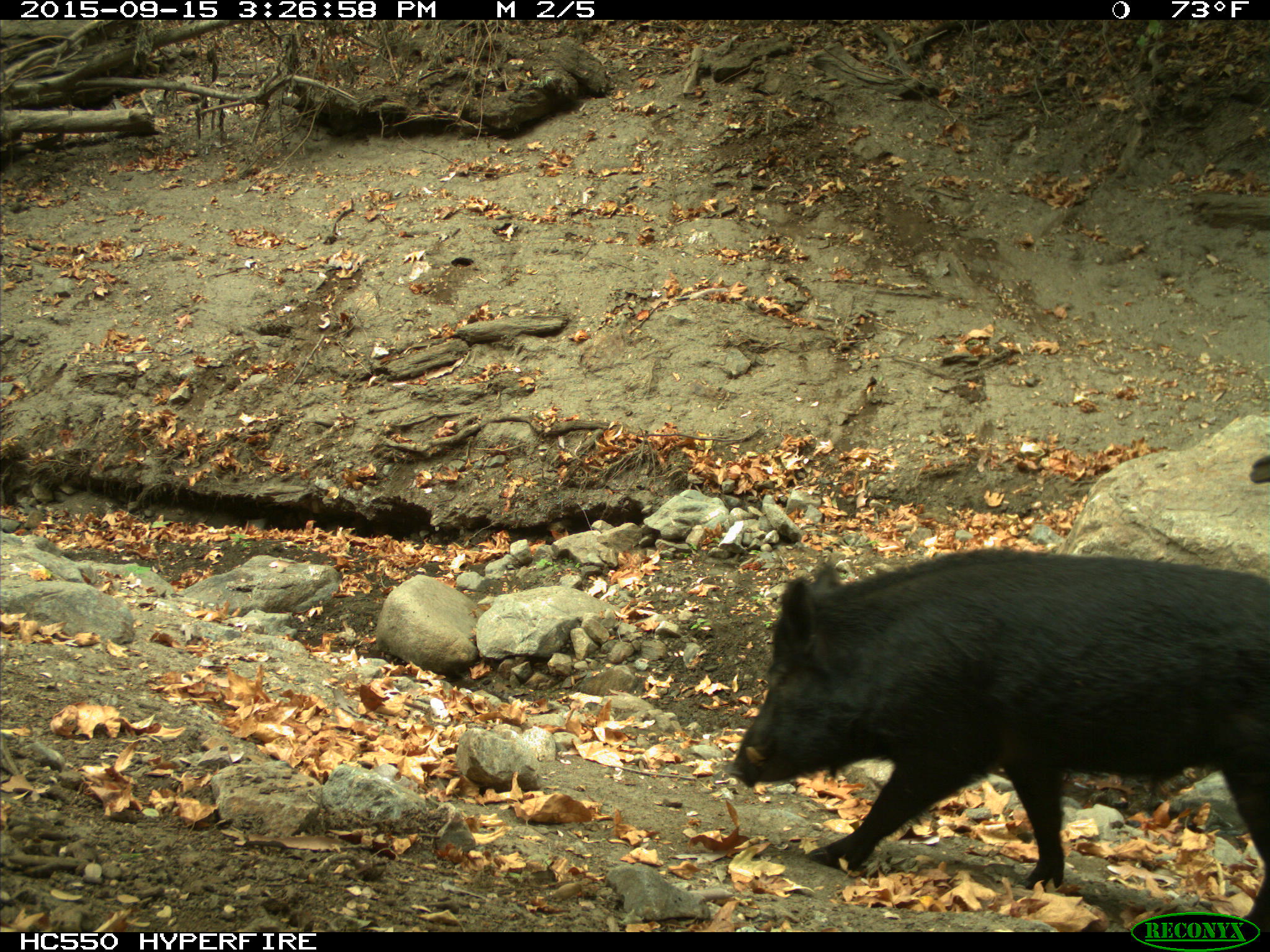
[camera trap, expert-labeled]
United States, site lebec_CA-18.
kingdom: Animalia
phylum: Chordata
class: Mammalia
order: Artiodactyla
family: Suidae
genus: Sus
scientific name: Sus scrofa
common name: wild boar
Sus scrofa (wild boar).